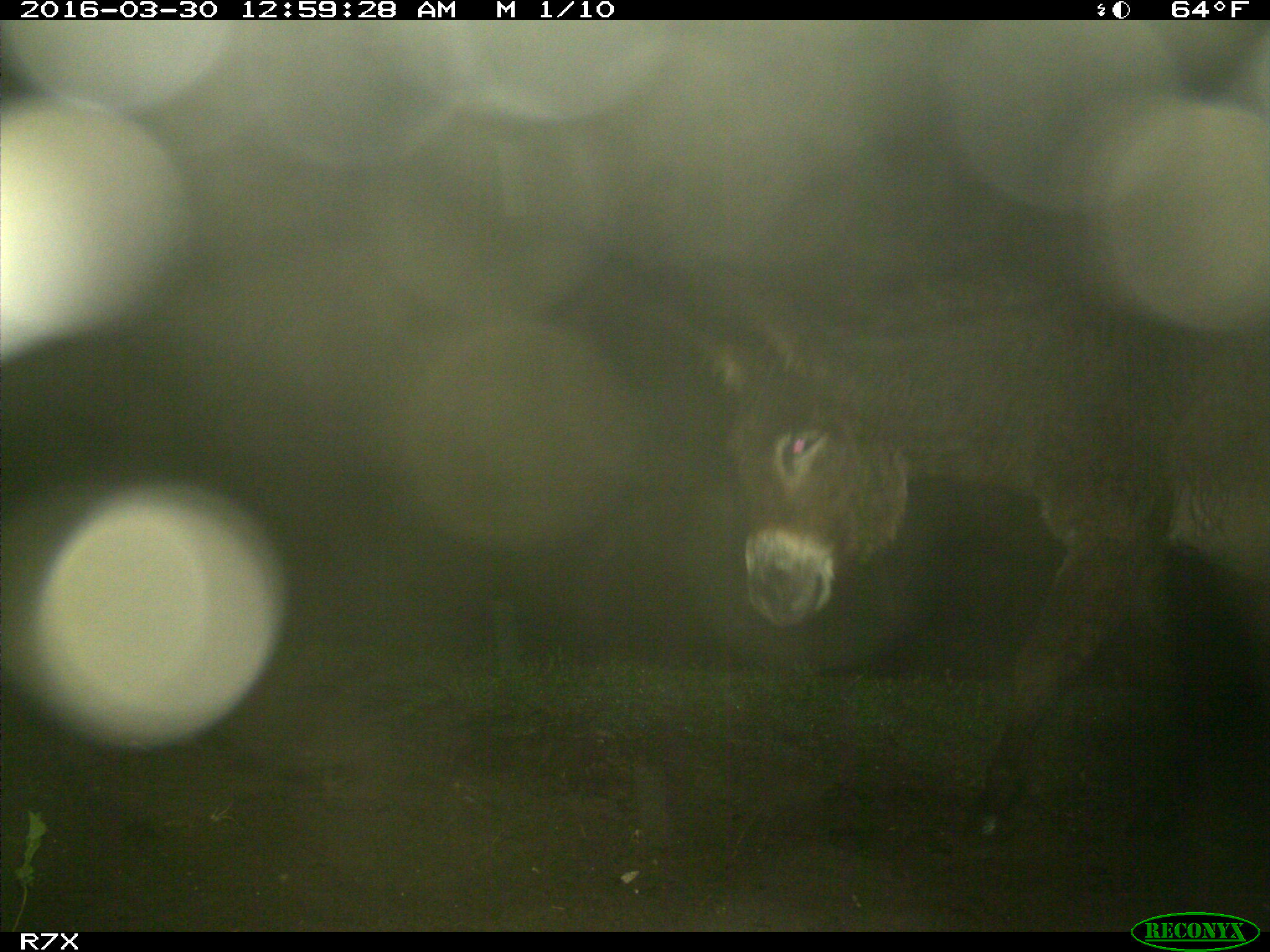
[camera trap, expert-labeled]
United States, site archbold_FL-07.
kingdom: Animalia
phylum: Chordata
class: Mammalia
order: Perissodactyla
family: Equidae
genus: Equus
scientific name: Equus africanus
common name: african wild ass